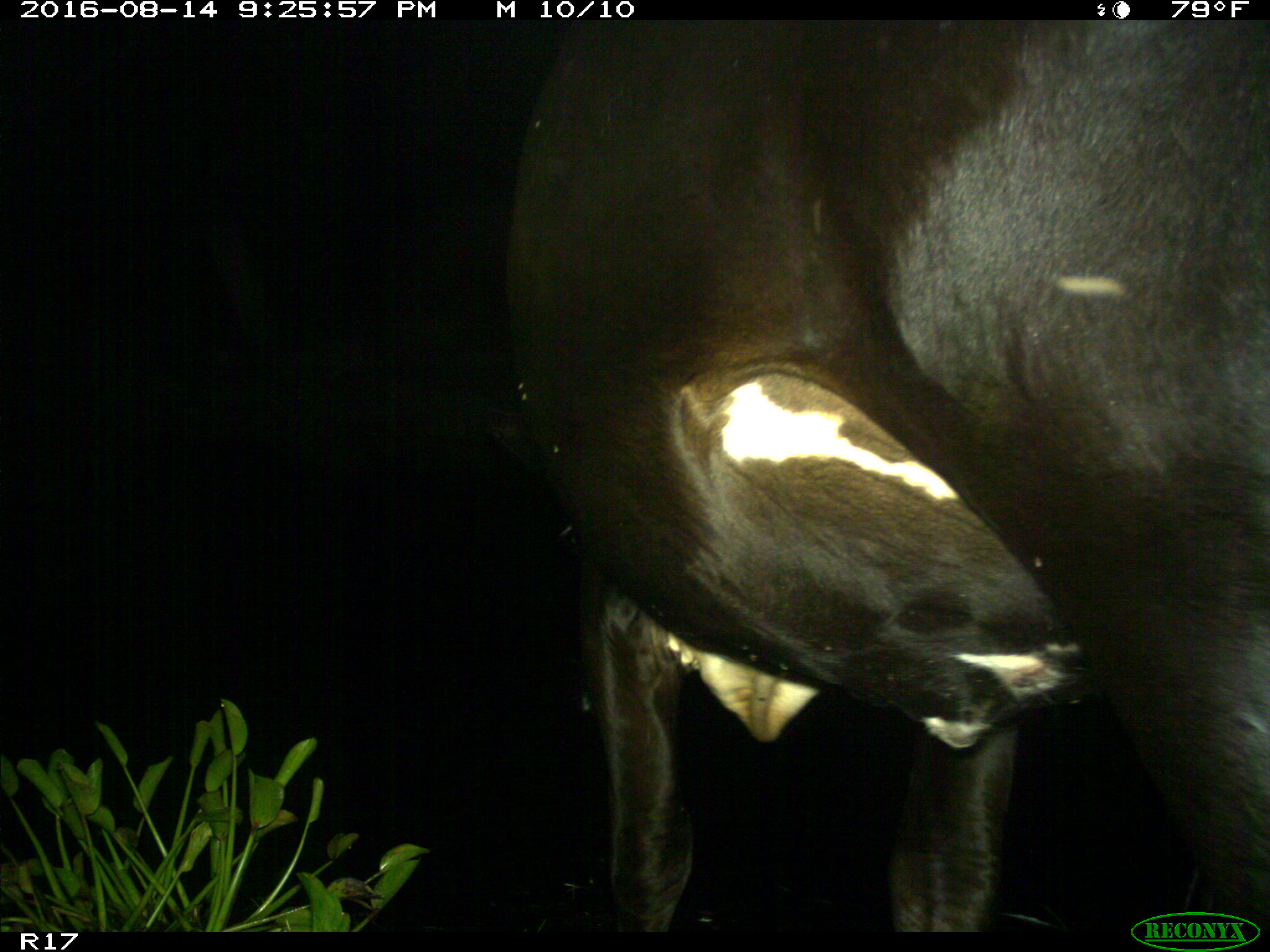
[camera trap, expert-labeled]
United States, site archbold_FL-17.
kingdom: Animalia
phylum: Chordata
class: Mammalia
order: Artiodactyla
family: Bovidae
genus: Bos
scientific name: Bos taurus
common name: domestic cow